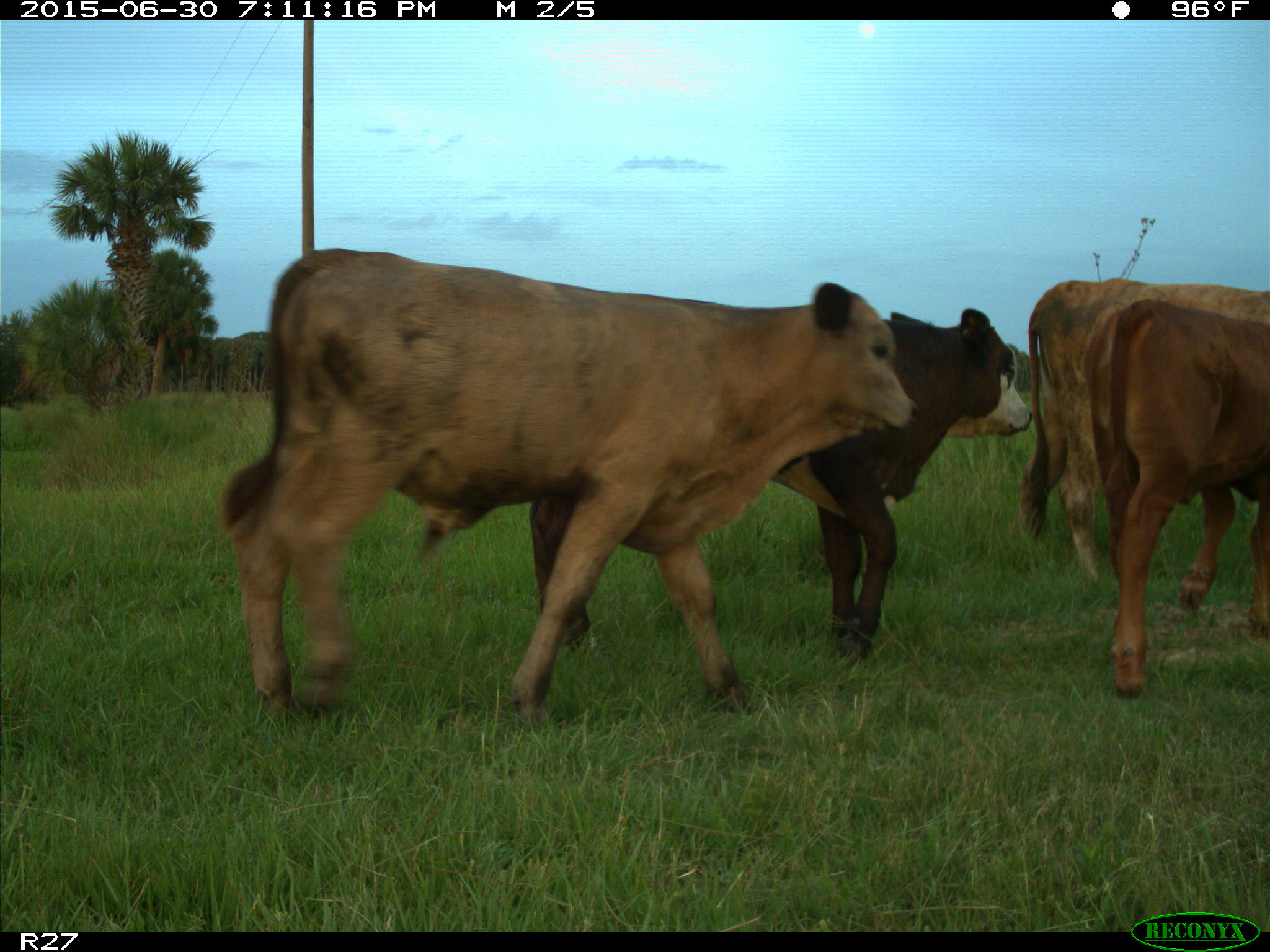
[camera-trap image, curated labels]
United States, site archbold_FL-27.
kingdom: Animalia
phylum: Chordata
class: Mammalia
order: Artiodactyla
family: Bovidae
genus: Bos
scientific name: Bos taurus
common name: domestic cow